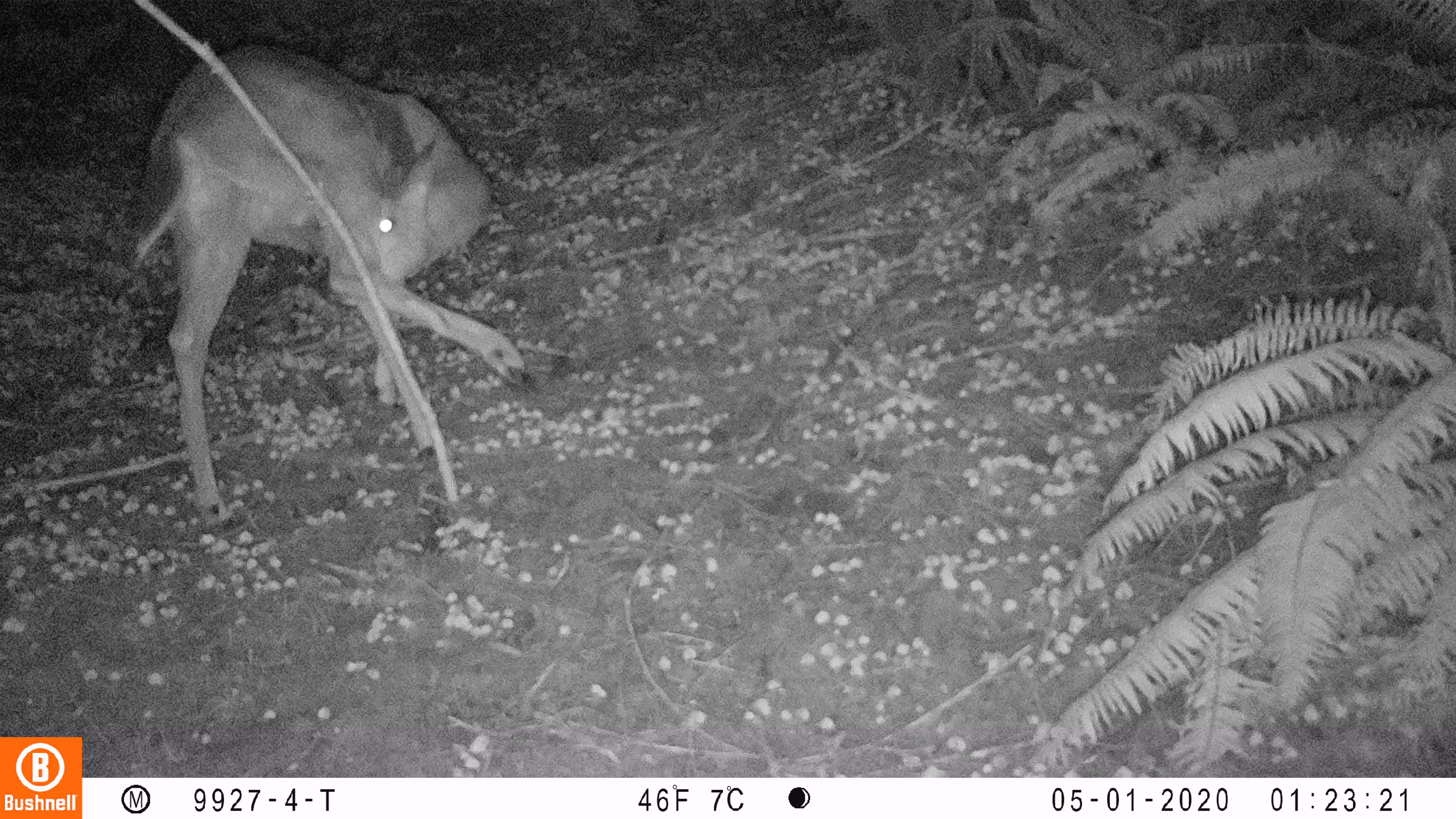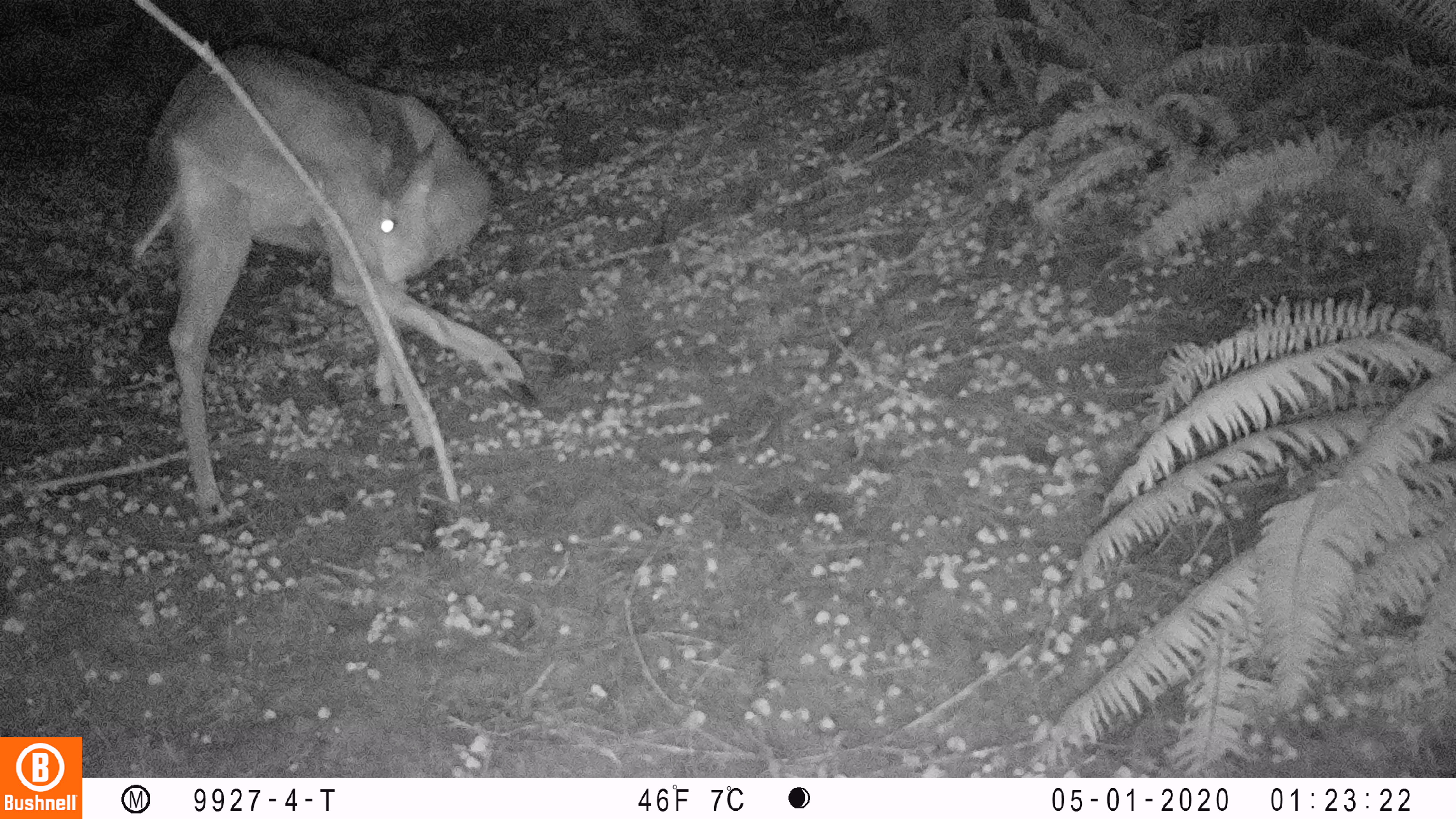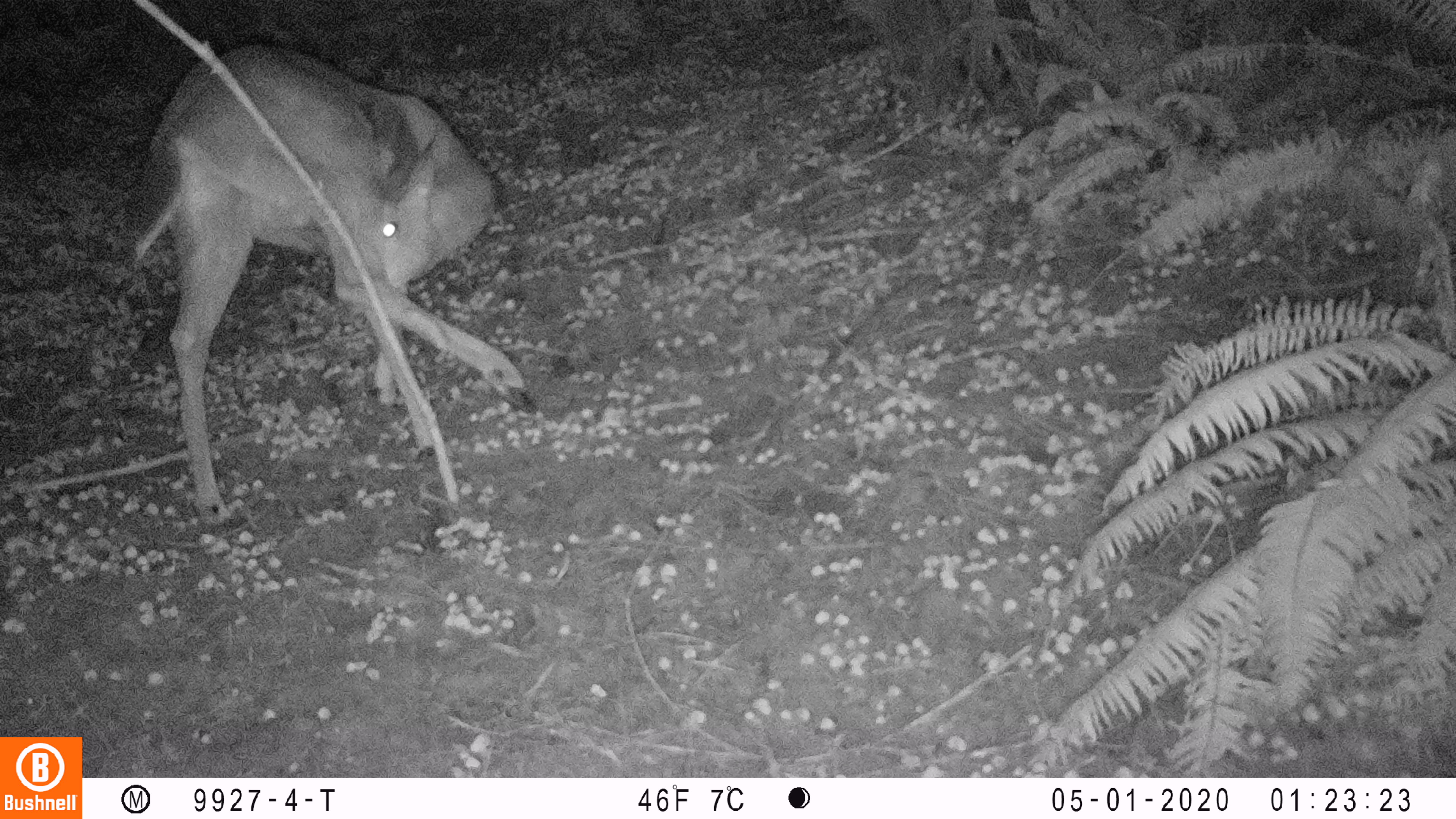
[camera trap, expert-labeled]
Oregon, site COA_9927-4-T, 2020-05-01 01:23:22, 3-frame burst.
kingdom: Animalia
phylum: Chordata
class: Mammalia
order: Artiodactyla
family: Cervidae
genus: Odocoileus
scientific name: Odocoileus hemionus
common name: black-tailed deer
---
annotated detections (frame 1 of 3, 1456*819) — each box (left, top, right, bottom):
black-tailed deer: (131, 27, 543, 535)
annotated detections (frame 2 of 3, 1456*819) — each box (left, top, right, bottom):
black-tailed deer: (110, 21, 548, 539)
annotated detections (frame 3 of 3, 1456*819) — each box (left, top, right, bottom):
black-tailed deer: (122, 31, 546, 539)